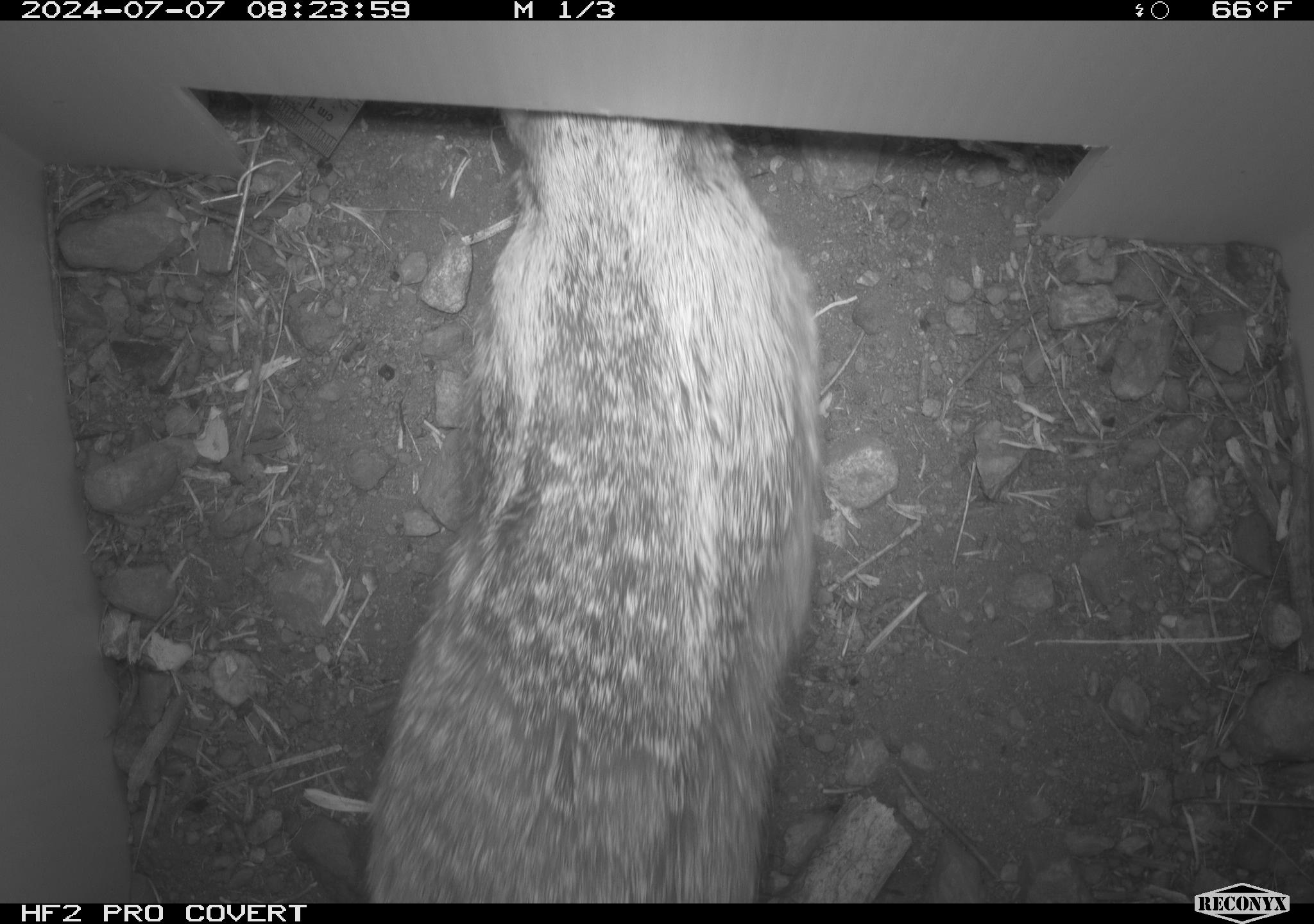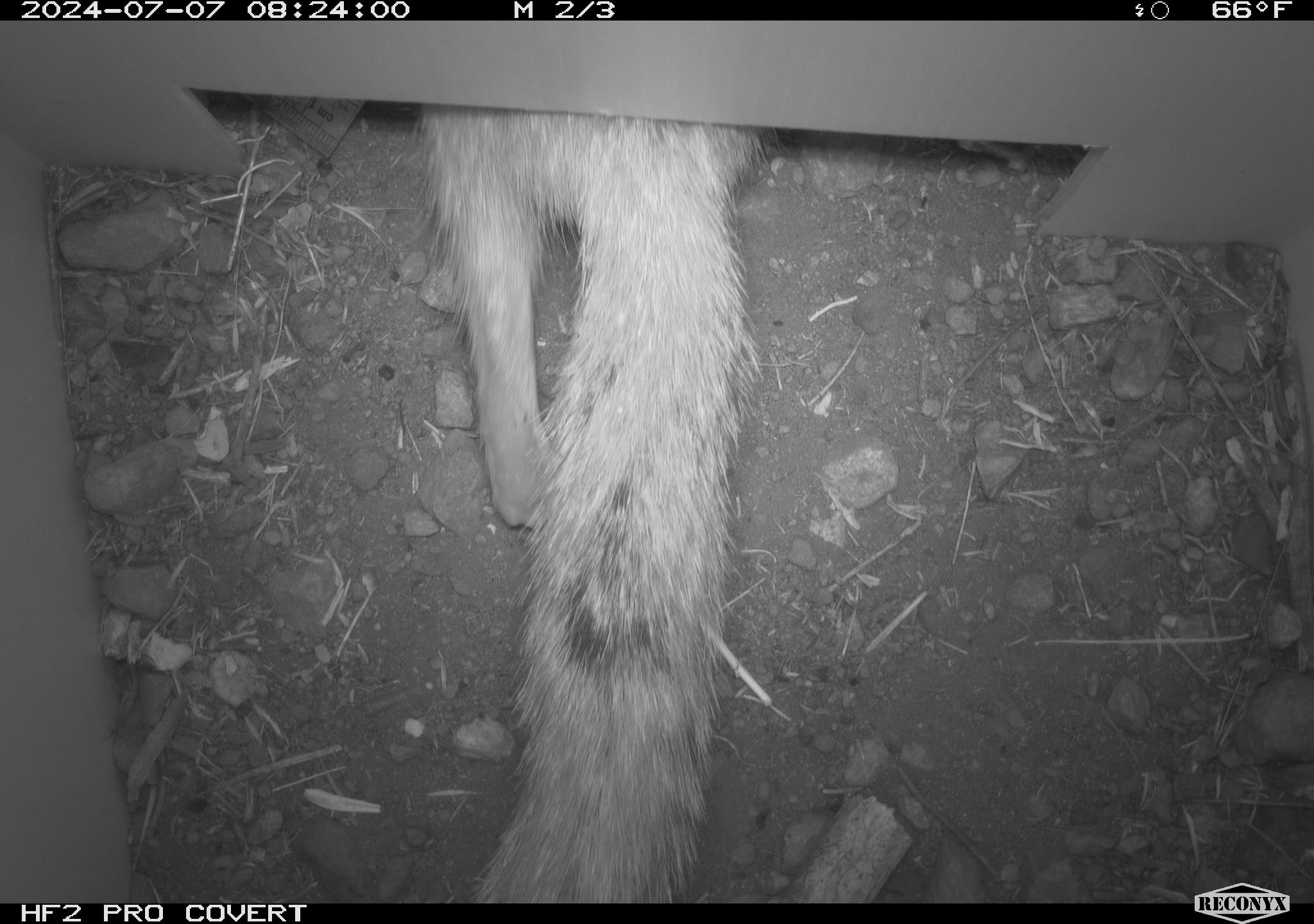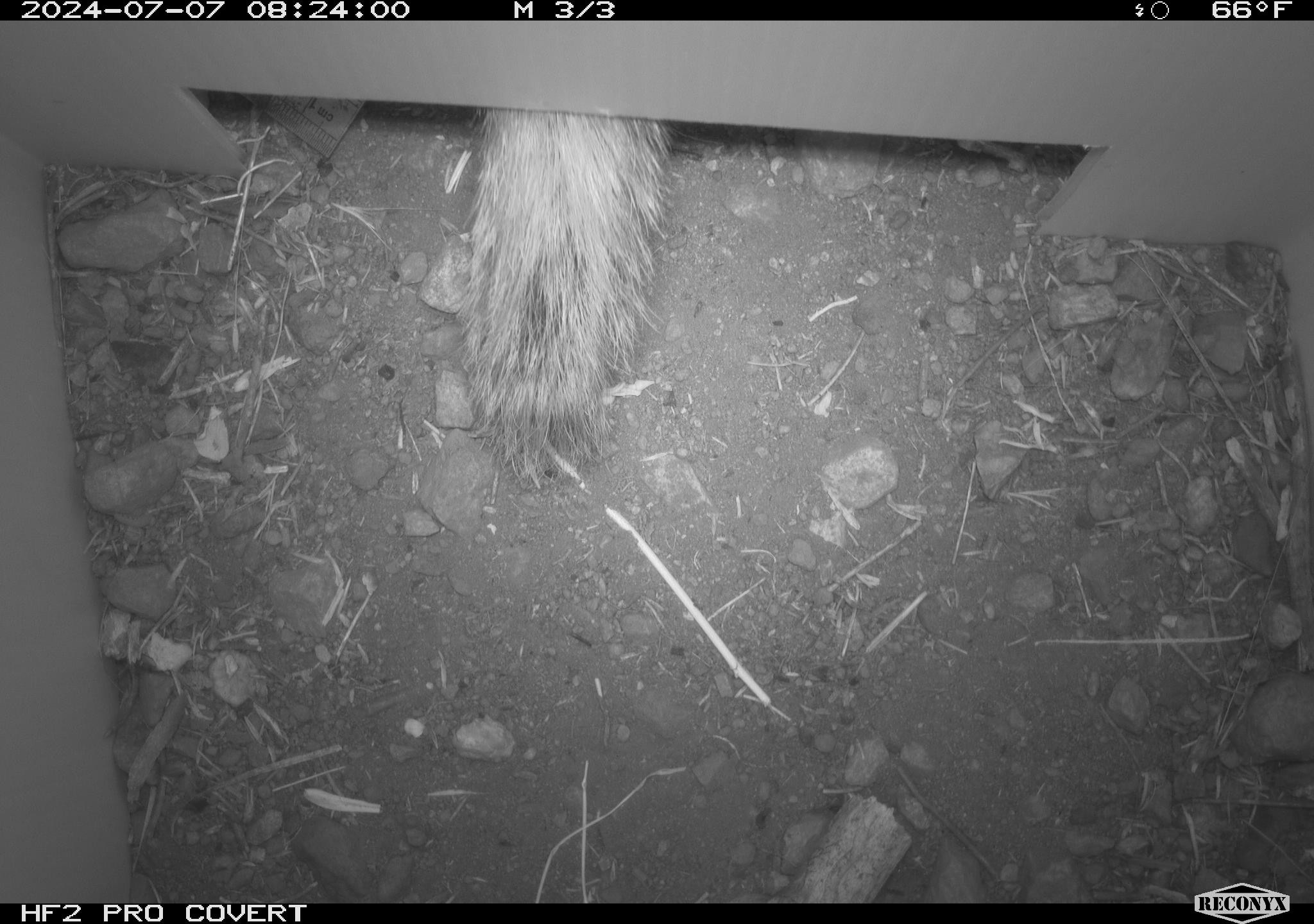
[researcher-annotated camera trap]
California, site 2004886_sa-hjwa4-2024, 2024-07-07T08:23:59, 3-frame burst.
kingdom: Animalia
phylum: Chordata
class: Mammalia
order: Rodentia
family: Sciuridae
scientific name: Sciuridae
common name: squirrels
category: sciuridae family